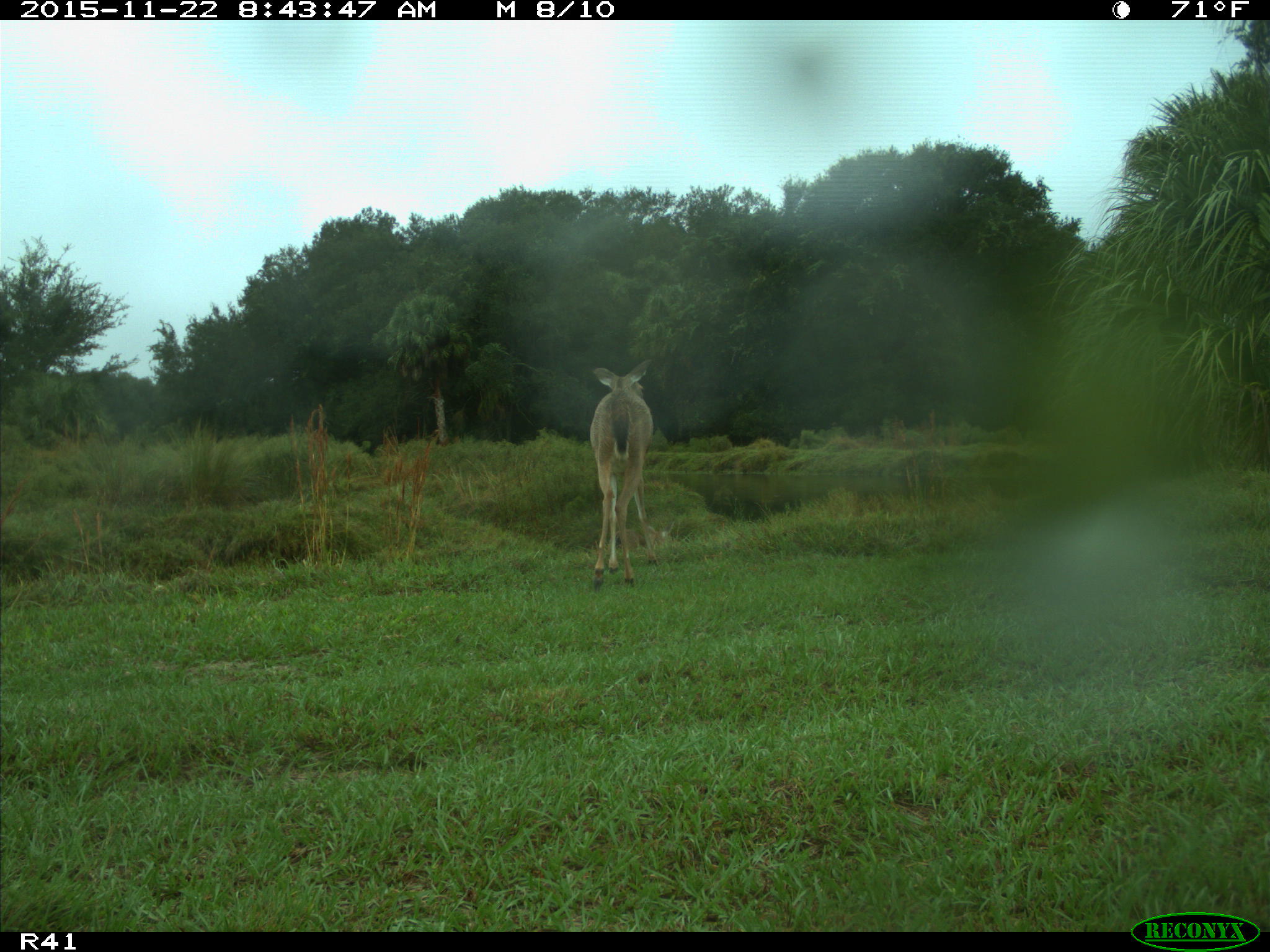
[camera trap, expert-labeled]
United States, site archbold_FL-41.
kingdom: Animalia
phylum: Chordata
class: Mammalia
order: Artiodactyla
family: Cervidae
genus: Odocoileus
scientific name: Odocoileus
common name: deer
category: unidentified deer